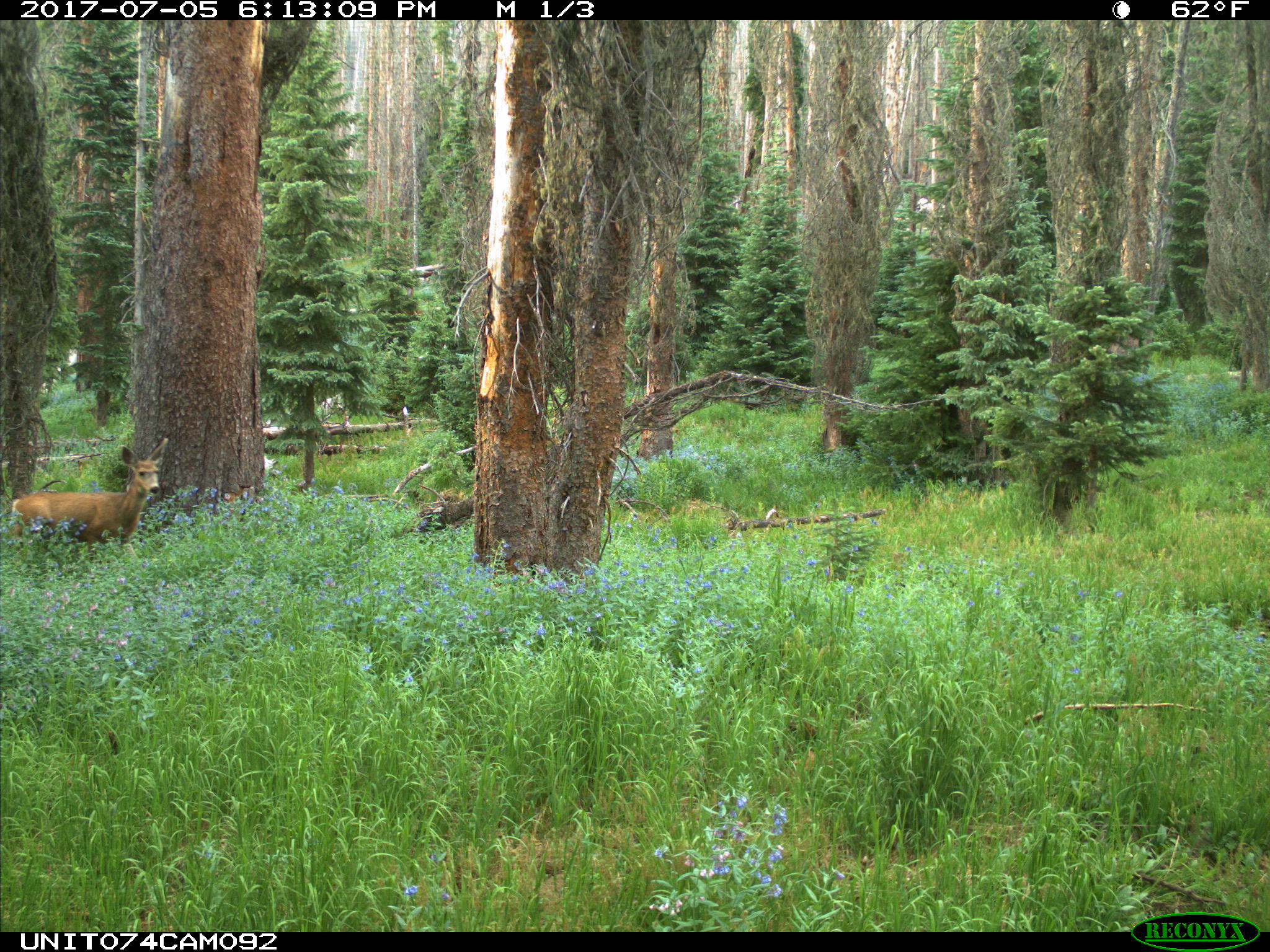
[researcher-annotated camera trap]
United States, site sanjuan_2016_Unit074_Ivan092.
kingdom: Animalia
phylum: Chordata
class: Mammalia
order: Artiodactyla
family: Cervidae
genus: Odocoileus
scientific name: Odocoileus hemionus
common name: mule deer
Odocoileus hemionus (mule deer).